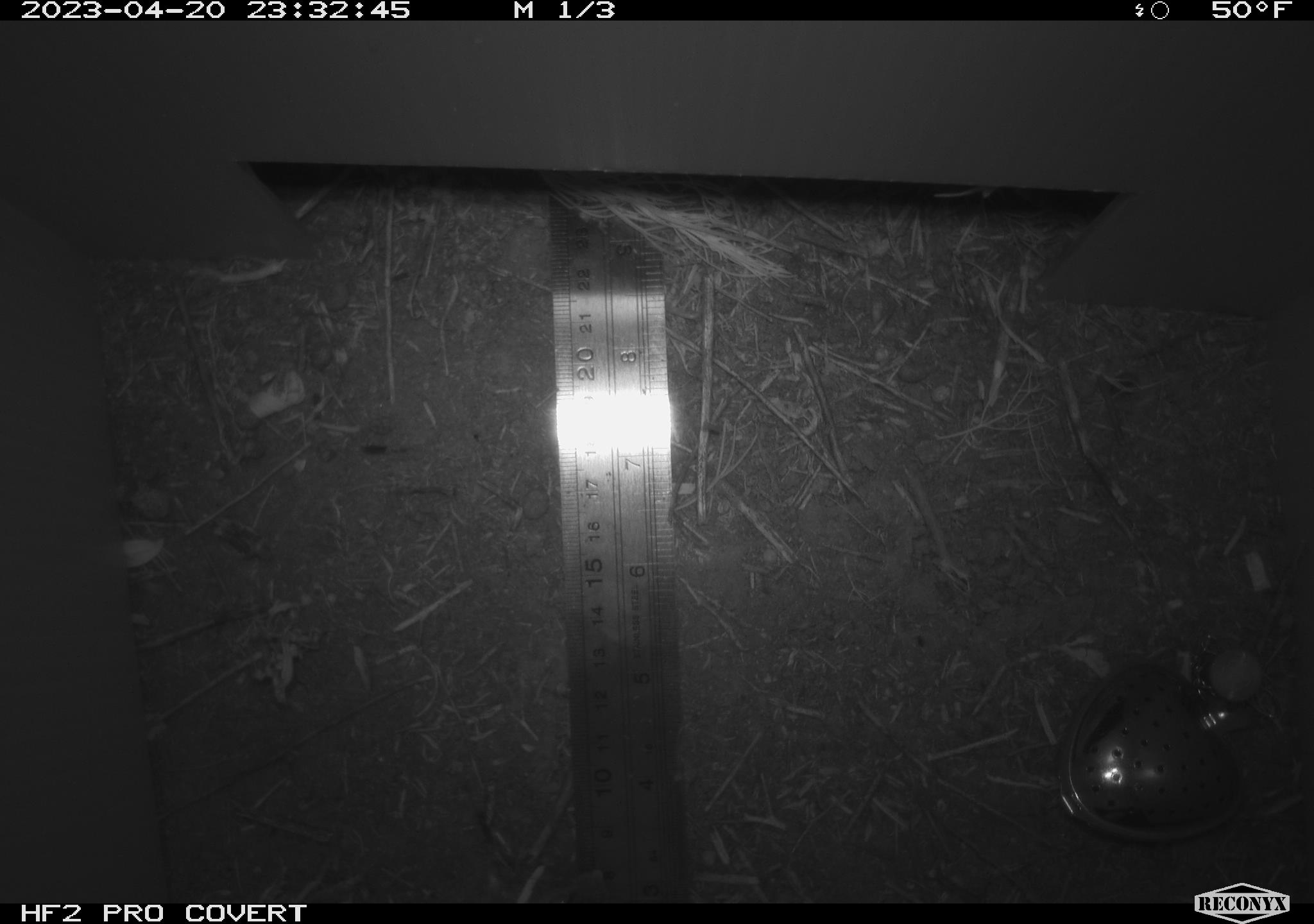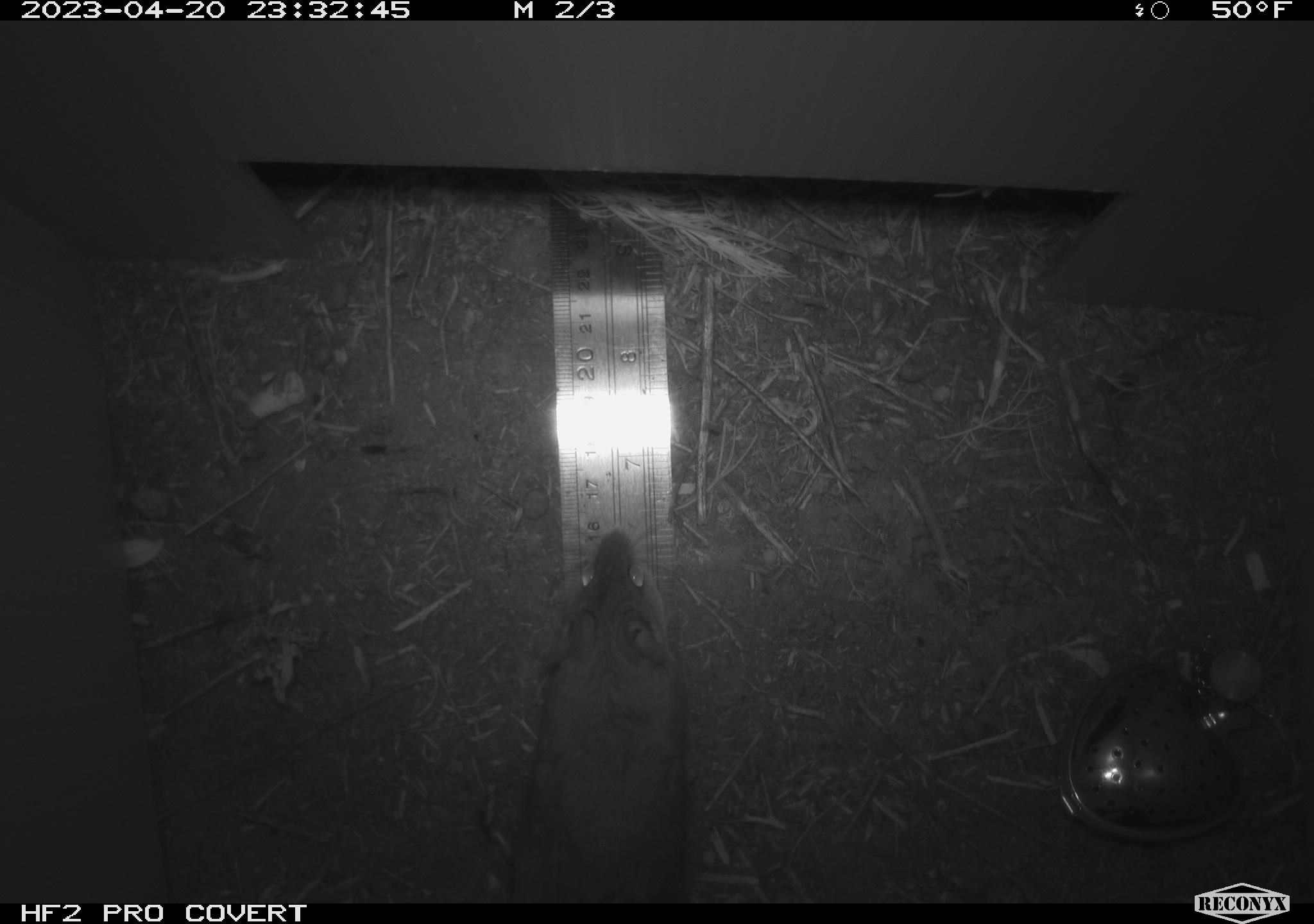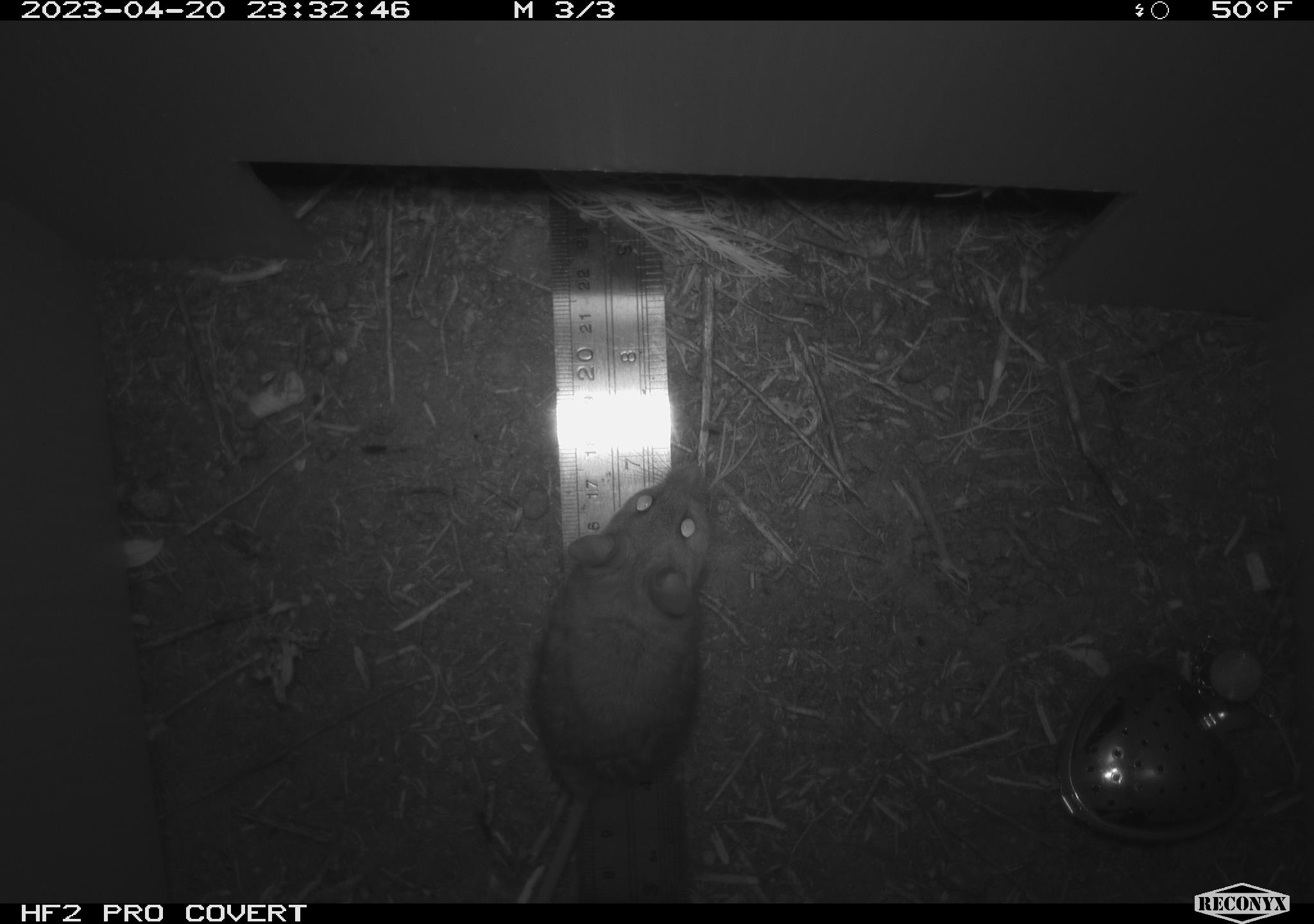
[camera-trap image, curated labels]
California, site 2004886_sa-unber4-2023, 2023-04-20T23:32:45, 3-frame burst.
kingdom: Animalia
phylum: Chordata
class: Mammalia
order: Rodentia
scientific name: Rodentia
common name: mouse species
Mouse species (Rodentia).